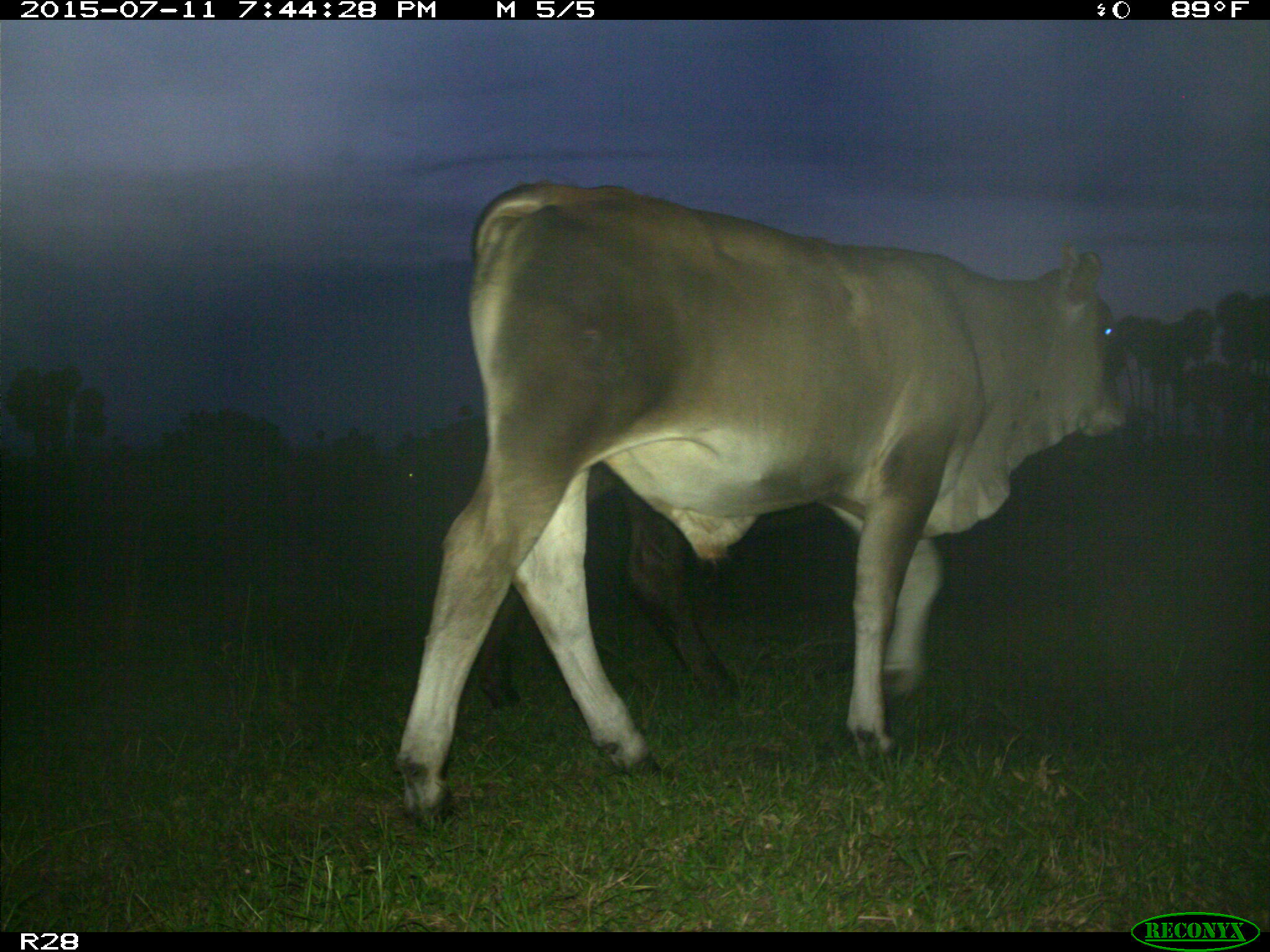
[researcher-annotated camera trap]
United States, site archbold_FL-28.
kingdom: Animalia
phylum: Chordata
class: Mammalia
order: Artiodactyla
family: Bovidae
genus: Bos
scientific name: Bos taurus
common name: domestic cow